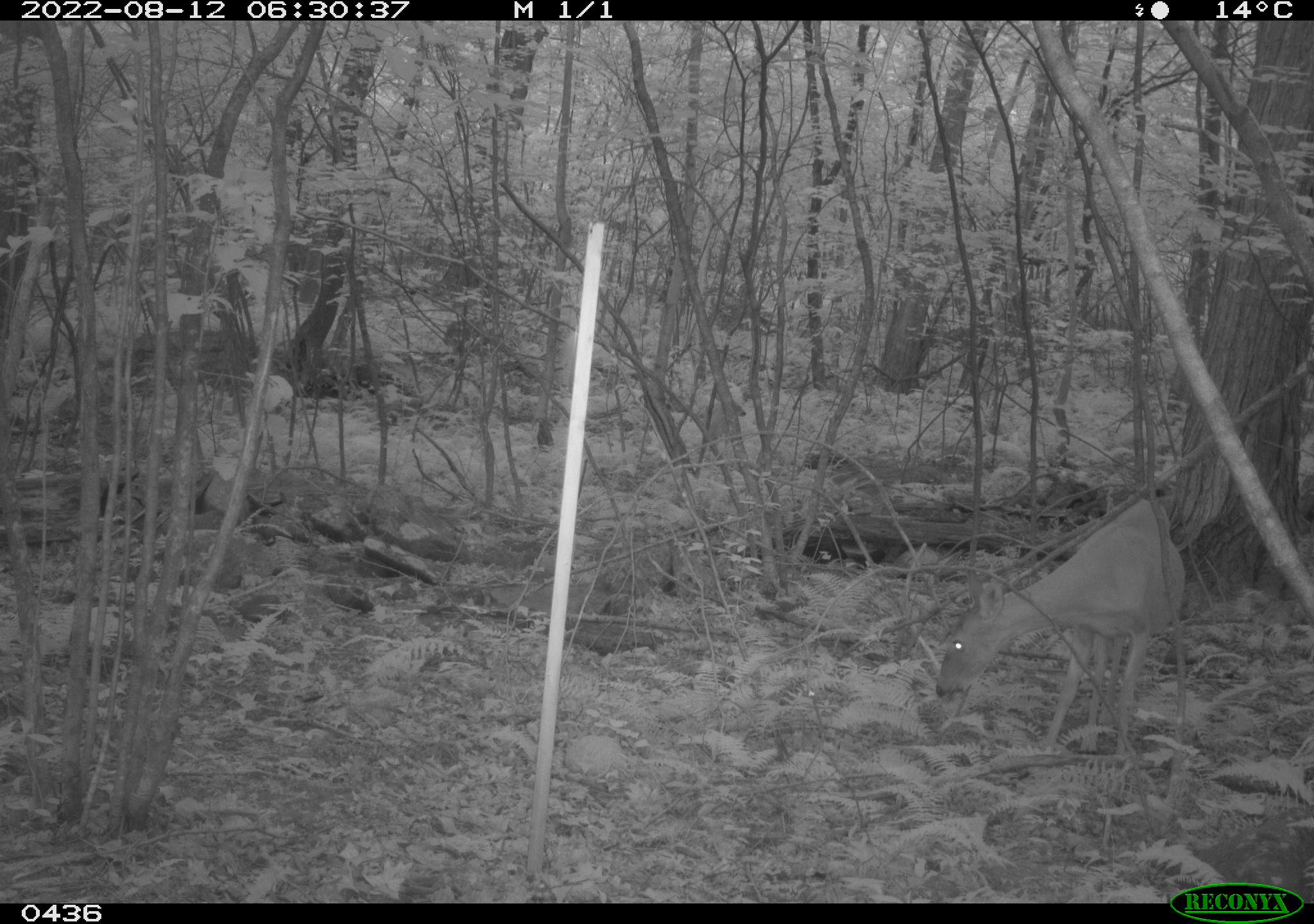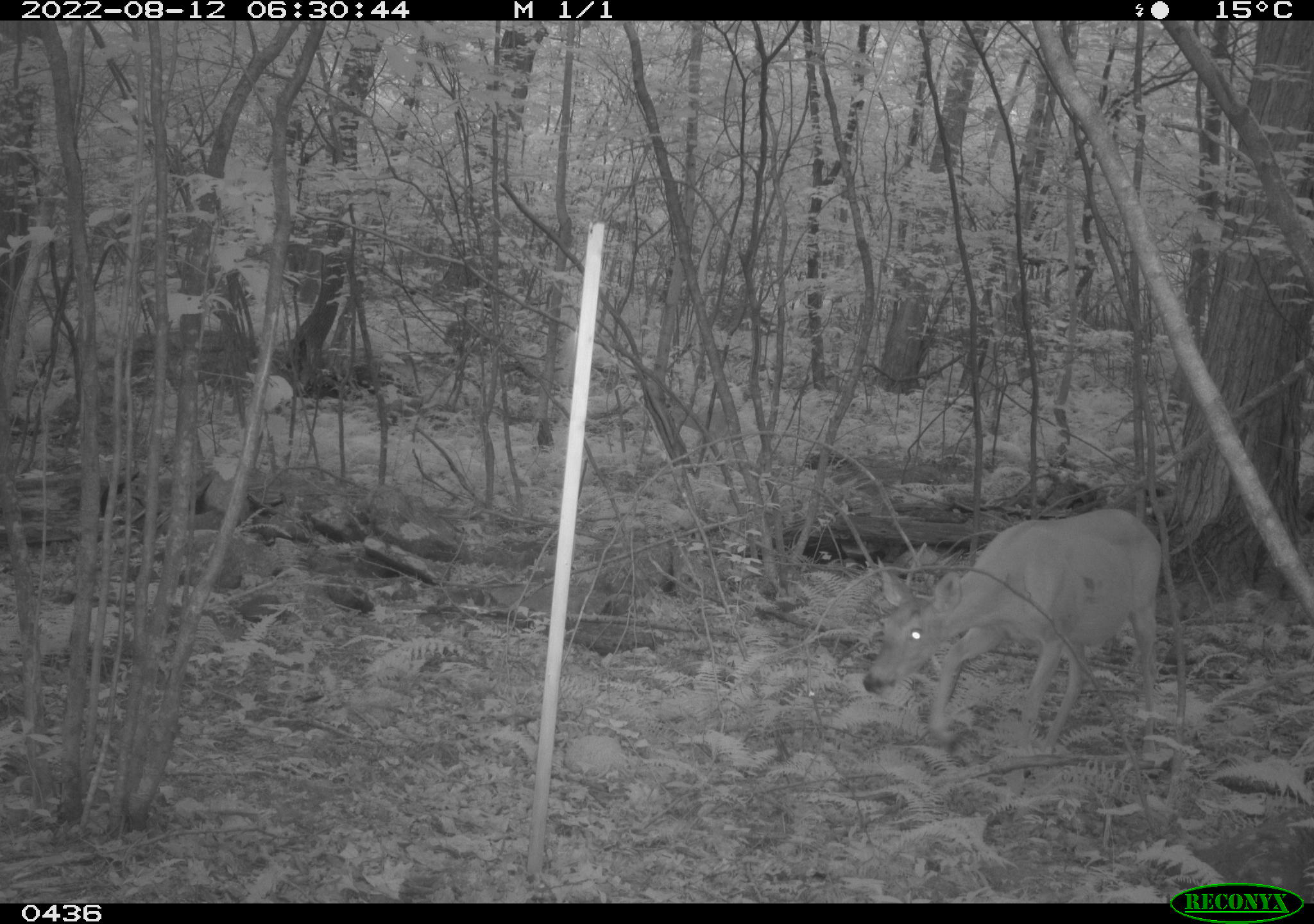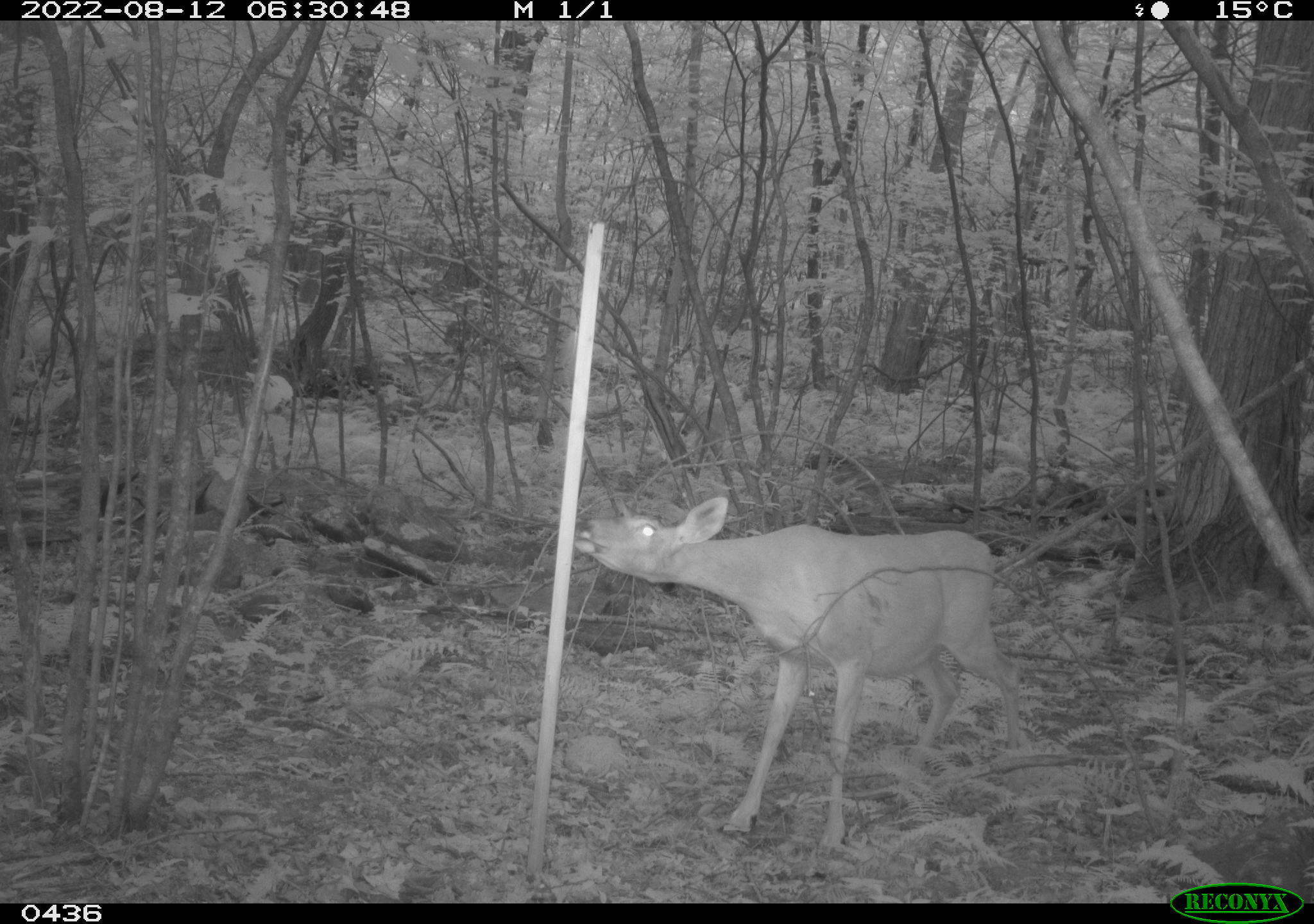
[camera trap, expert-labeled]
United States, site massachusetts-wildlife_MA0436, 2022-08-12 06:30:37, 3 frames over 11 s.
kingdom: Animalia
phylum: Chordata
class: Mammalia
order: Artiodactyla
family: Cervidae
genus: Odocoileus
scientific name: Odocoileus virginianus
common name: white-tailed deer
White-tailed deer (Odocoileus virginianus).